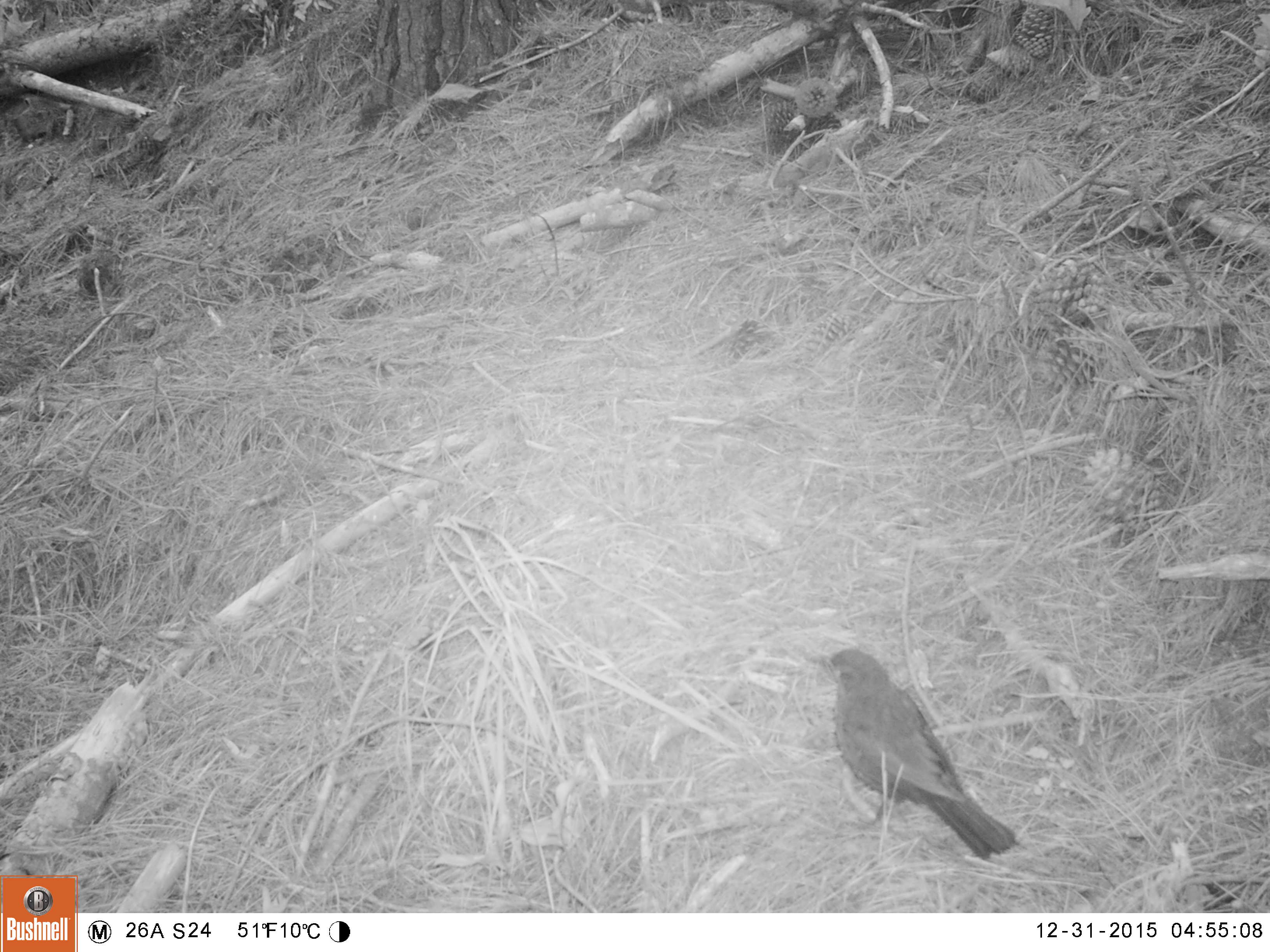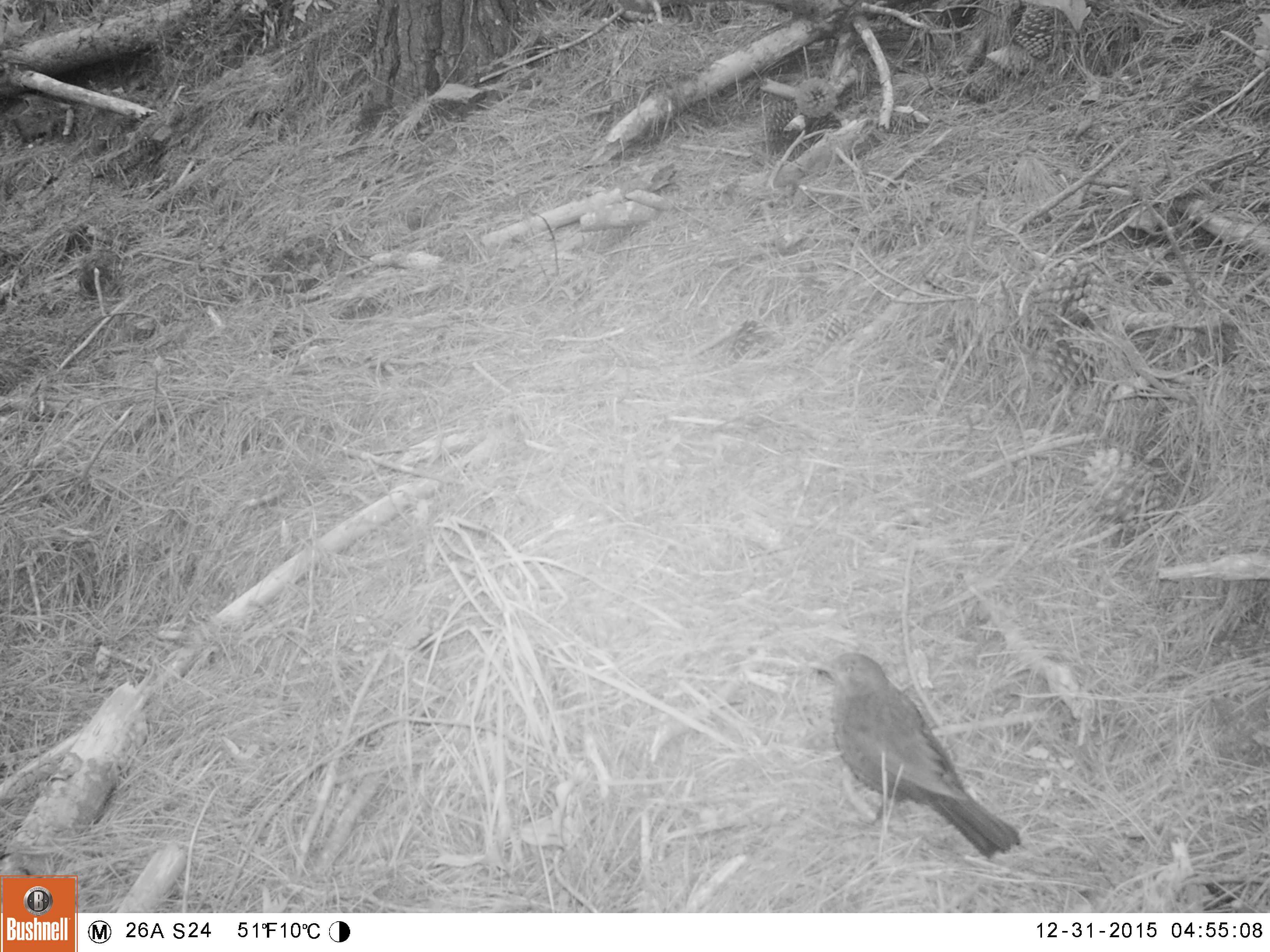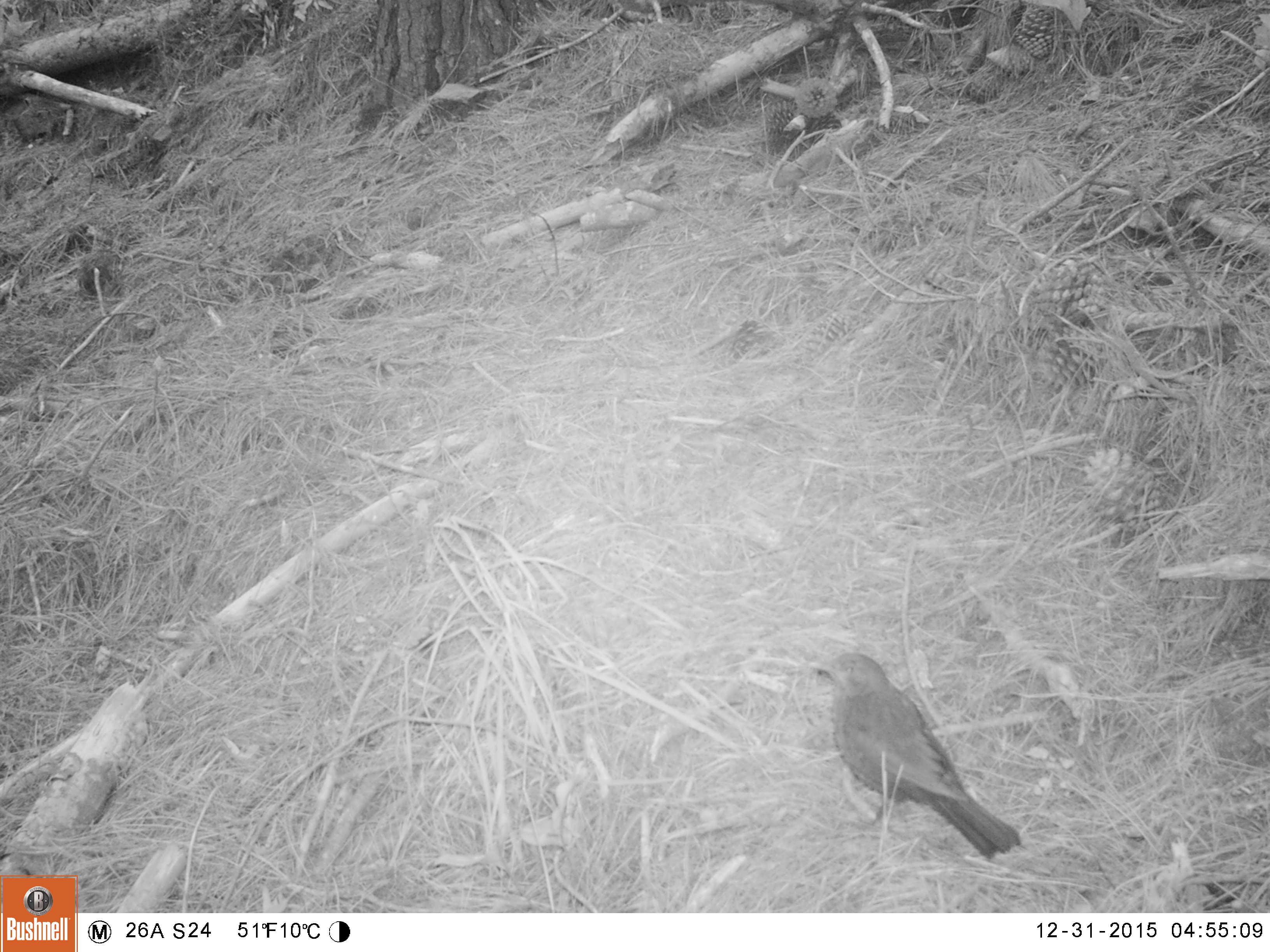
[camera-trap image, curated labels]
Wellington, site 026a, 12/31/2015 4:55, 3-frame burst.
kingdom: Animalia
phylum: Chordata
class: Aves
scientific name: Aves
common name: bird